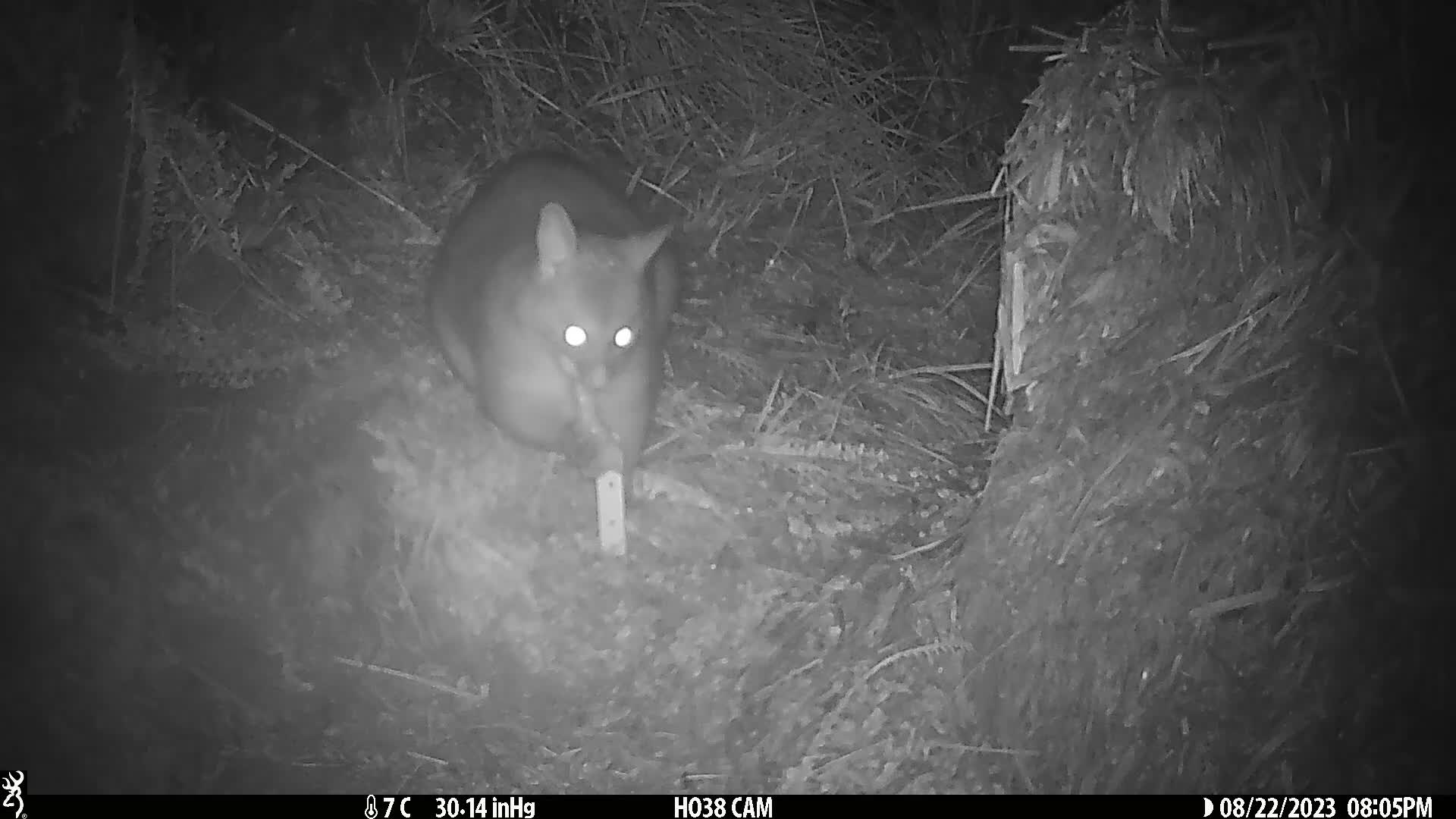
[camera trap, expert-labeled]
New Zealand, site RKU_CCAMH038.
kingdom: Animalia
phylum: Chordata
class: Mammalia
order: Diprotodontia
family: Phalangeridae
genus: Trichosurus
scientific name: Trichosurus vulpecula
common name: common brushtail possum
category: possum